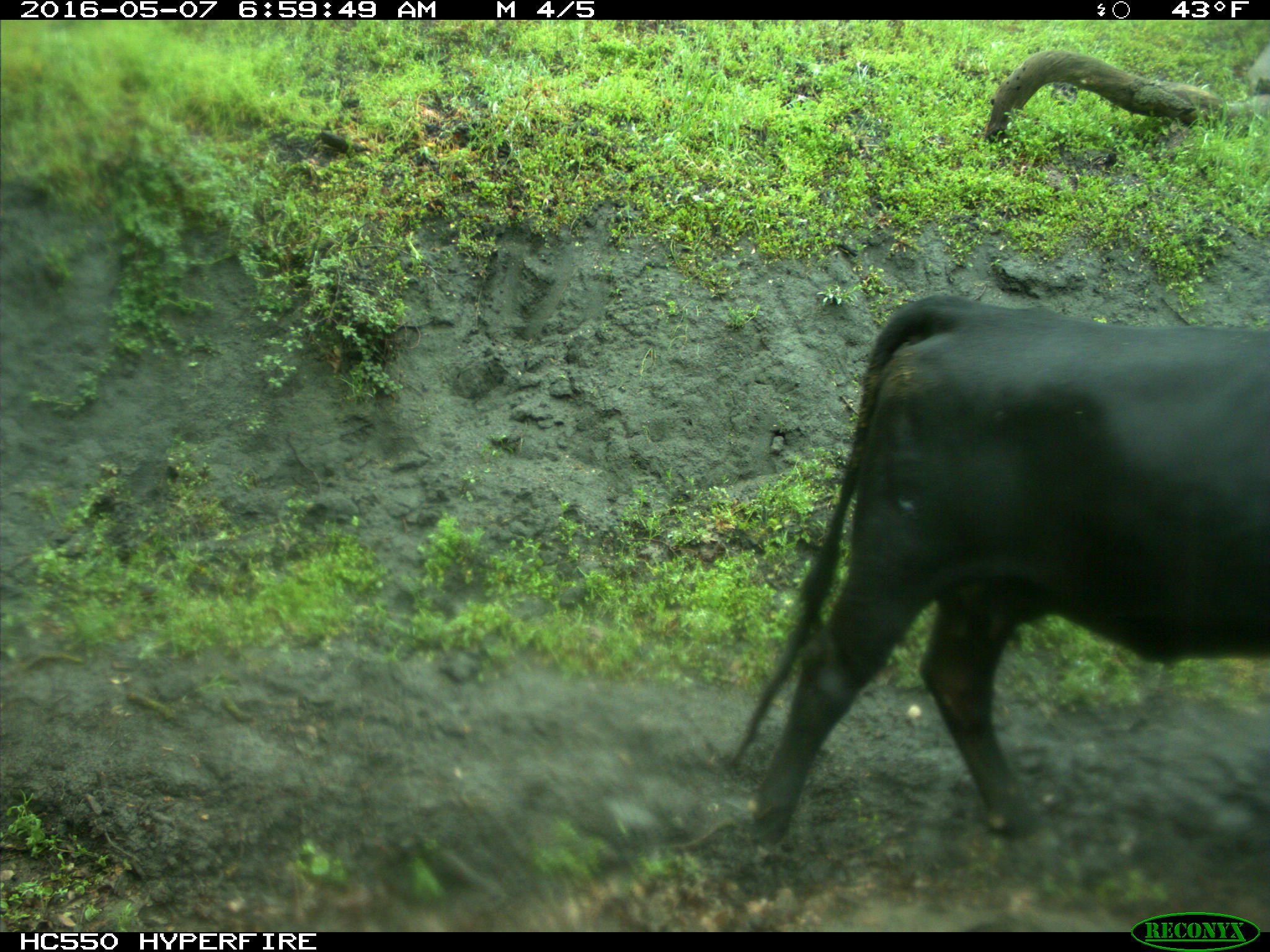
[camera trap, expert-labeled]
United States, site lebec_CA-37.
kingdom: Animalia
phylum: Chordata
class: Mammalia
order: Artiodactyla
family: Bovidae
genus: Bos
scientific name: Bos taurus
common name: domestic cow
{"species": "Bos taurus (domestic cow)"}